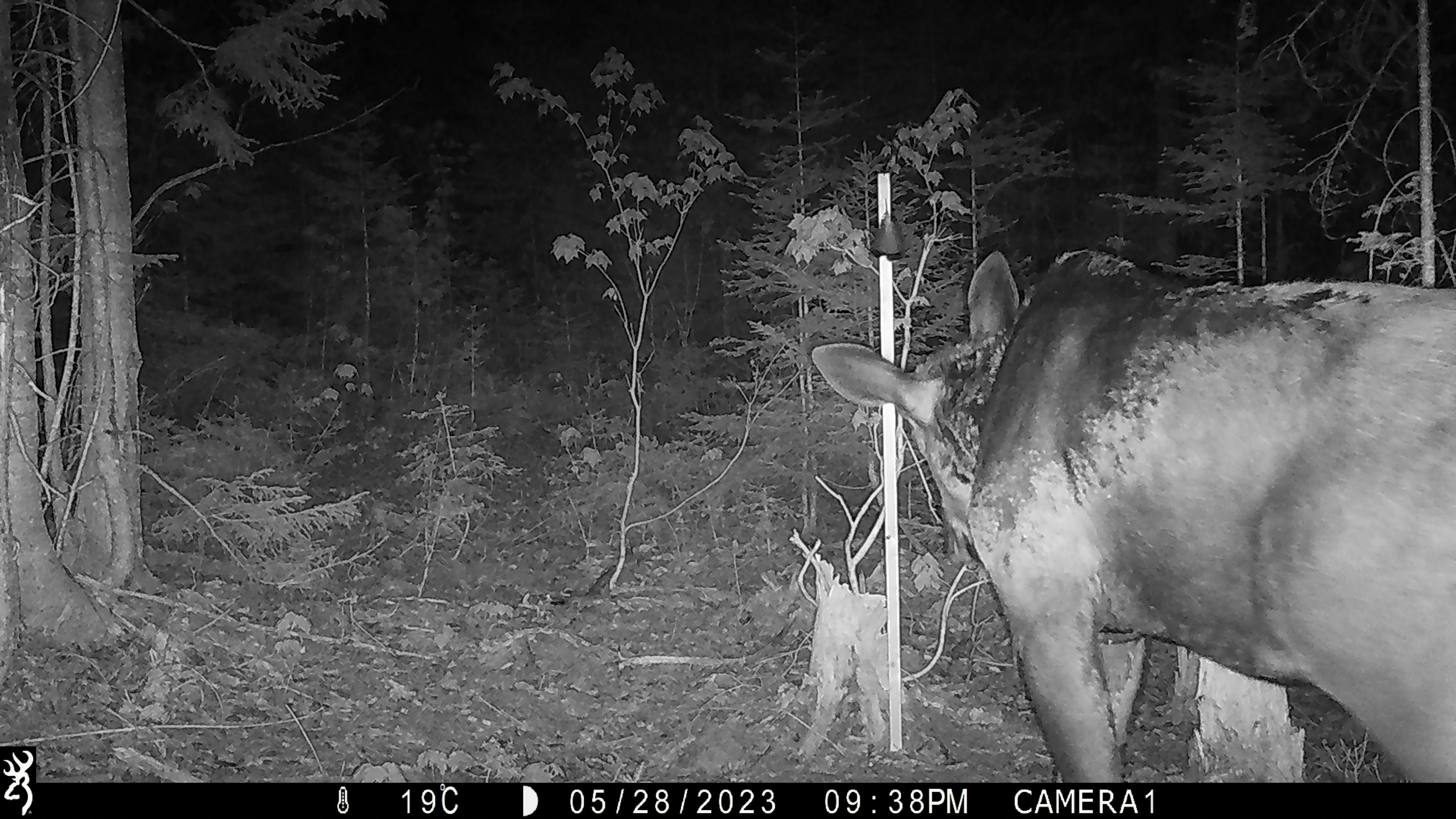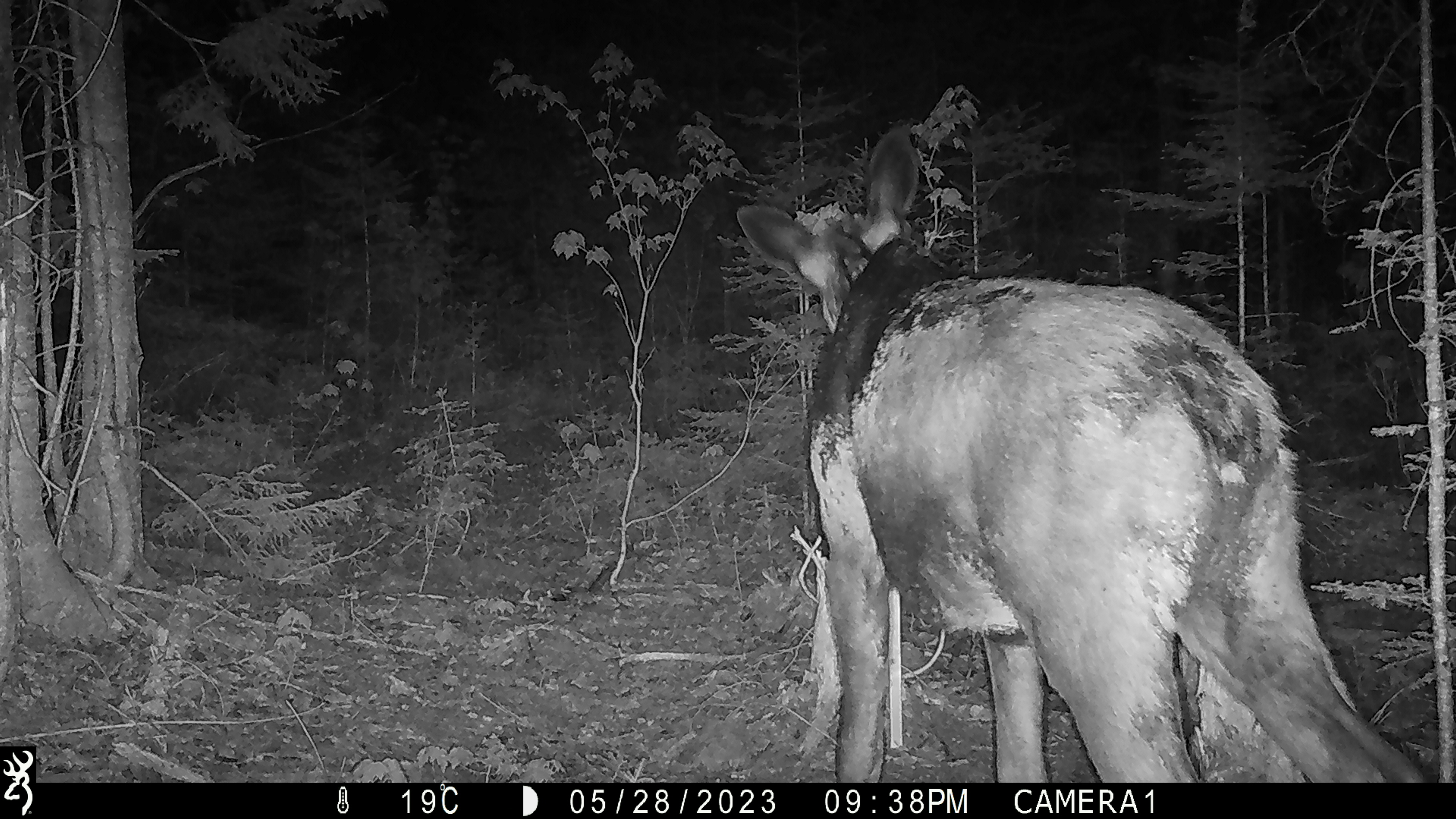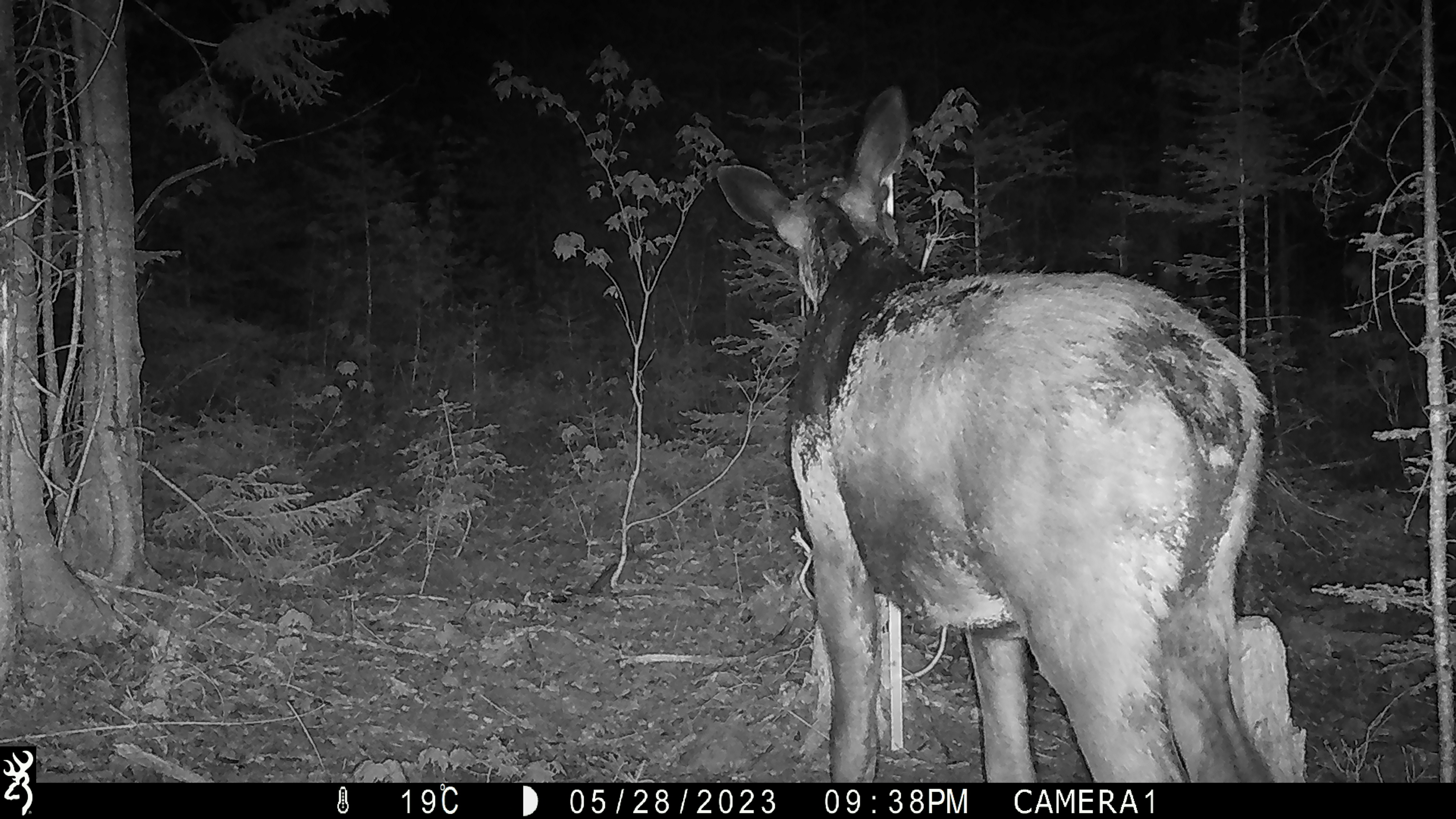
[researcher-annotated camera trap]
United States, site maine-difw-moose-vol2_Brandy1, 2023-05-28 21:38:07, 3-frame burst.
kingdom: Animalia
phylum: Chordata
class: Mammalia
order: Artiodactyla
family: Cervidae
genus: Alces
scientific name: Alces alces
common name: moose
Moose (Alces alces).